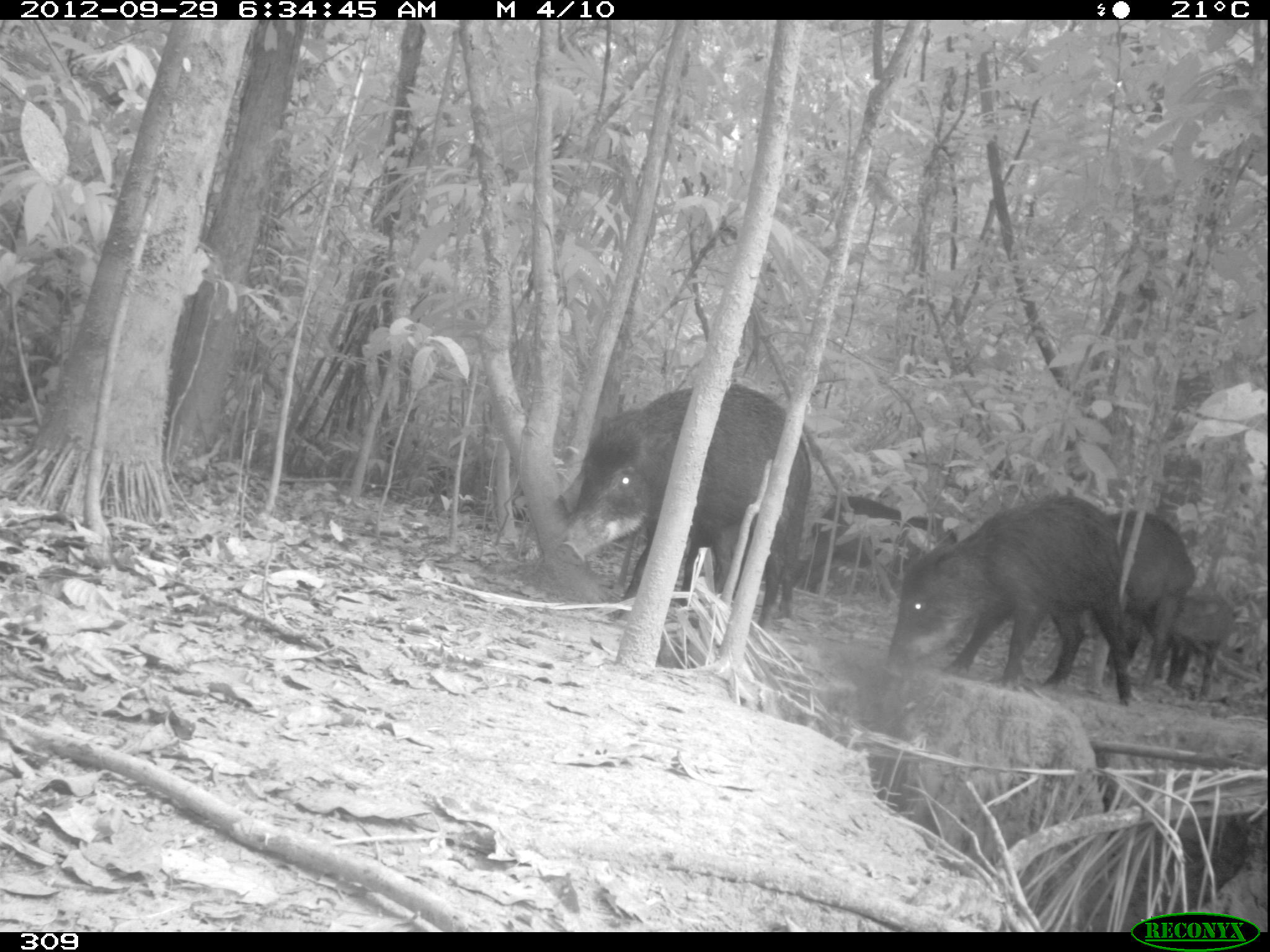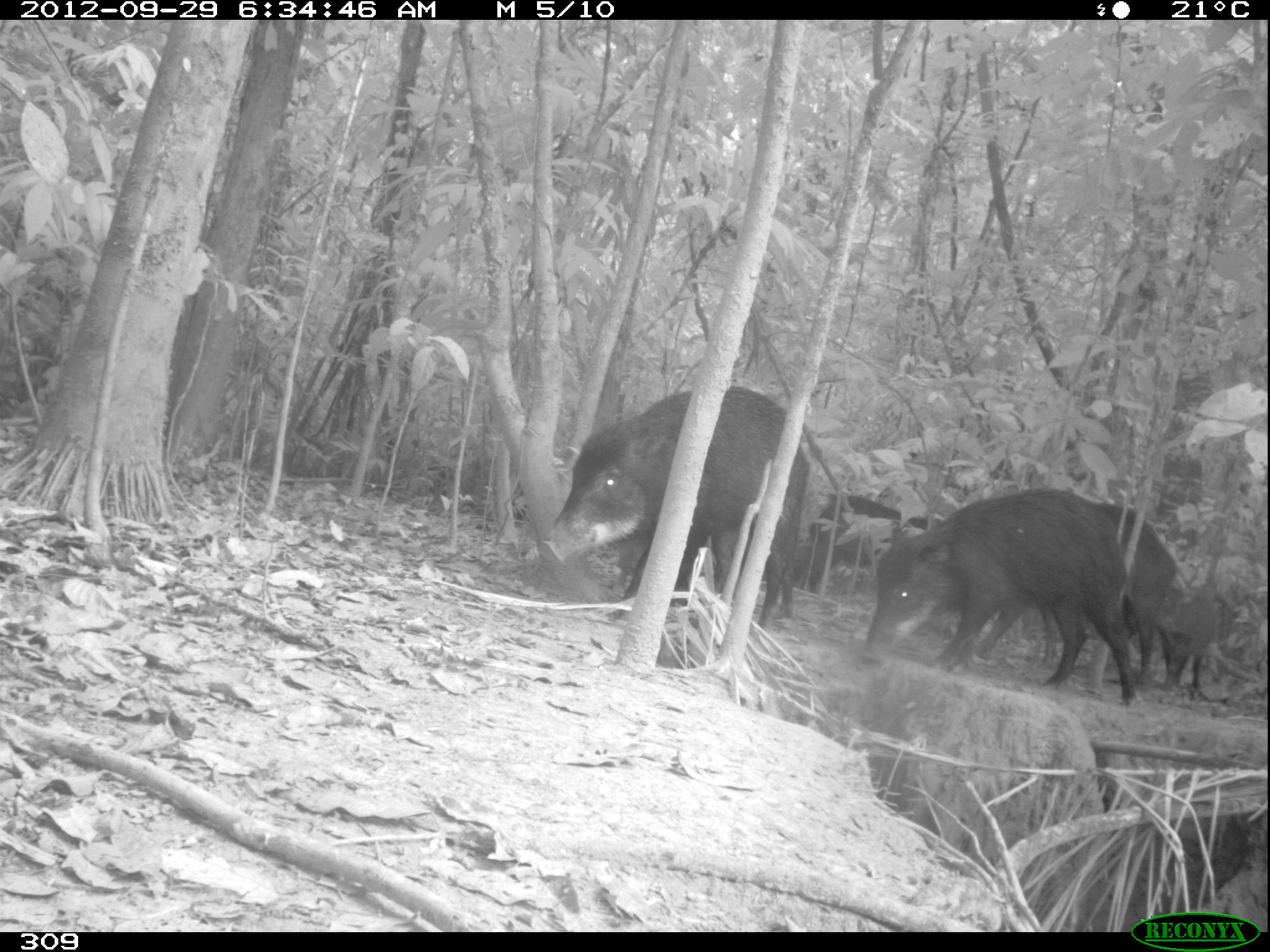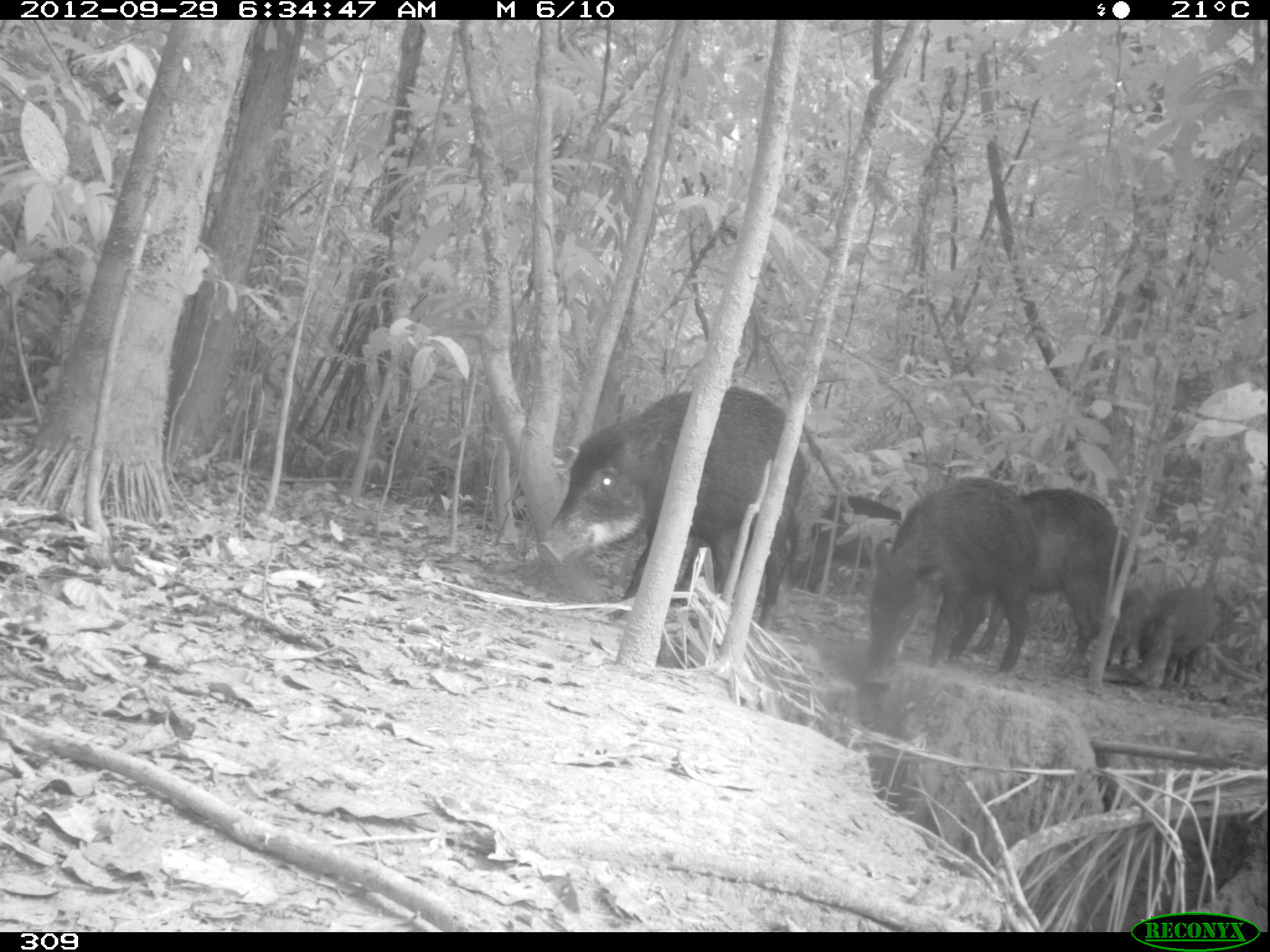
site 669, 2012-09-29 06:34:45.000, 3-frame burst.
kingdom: Animalia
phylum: Chordata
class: Mammalia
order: Artiodactyla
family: Tayassuidae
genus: Tayassu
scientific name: Tayassu pecari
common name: white-lipped peccary